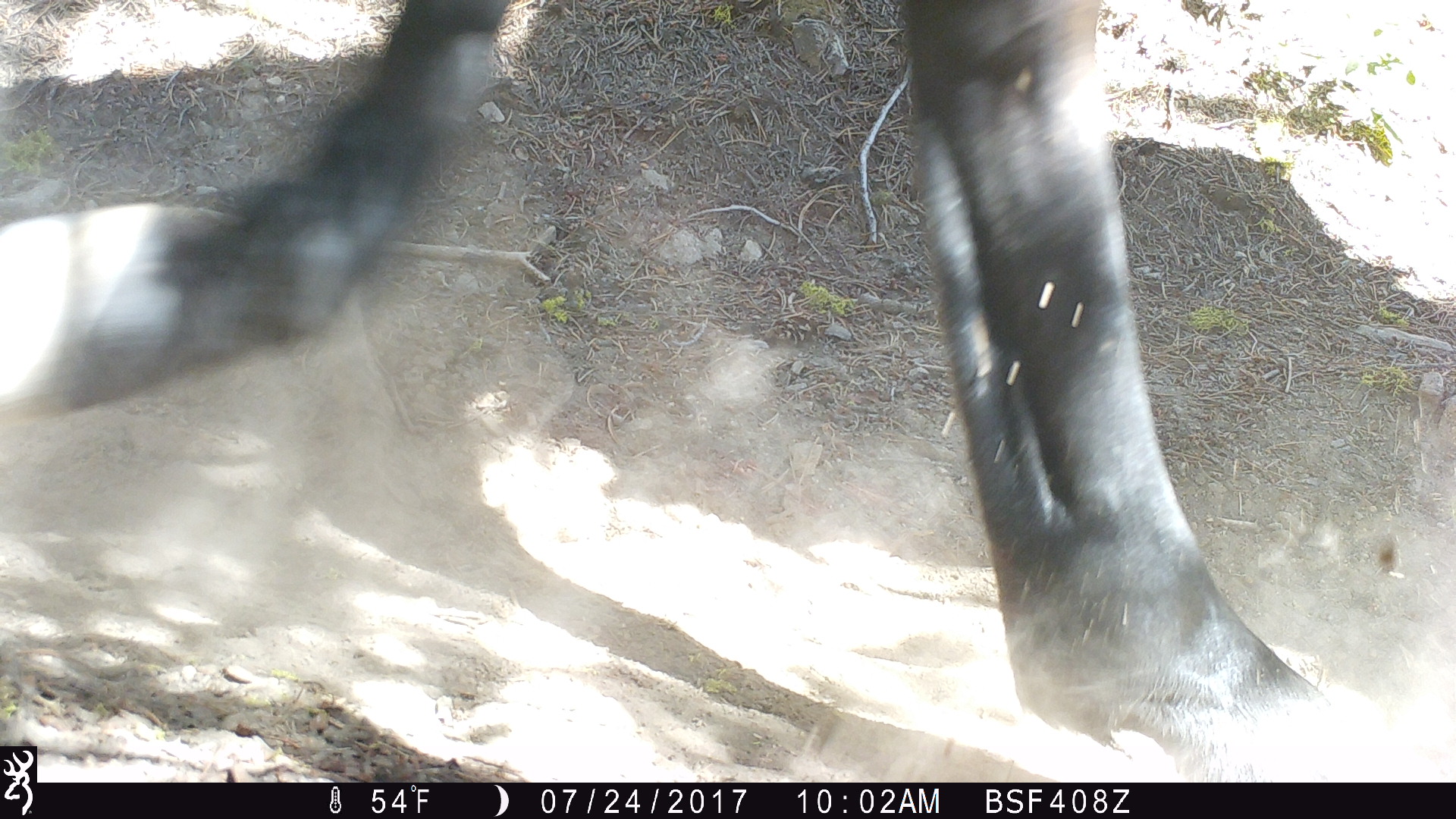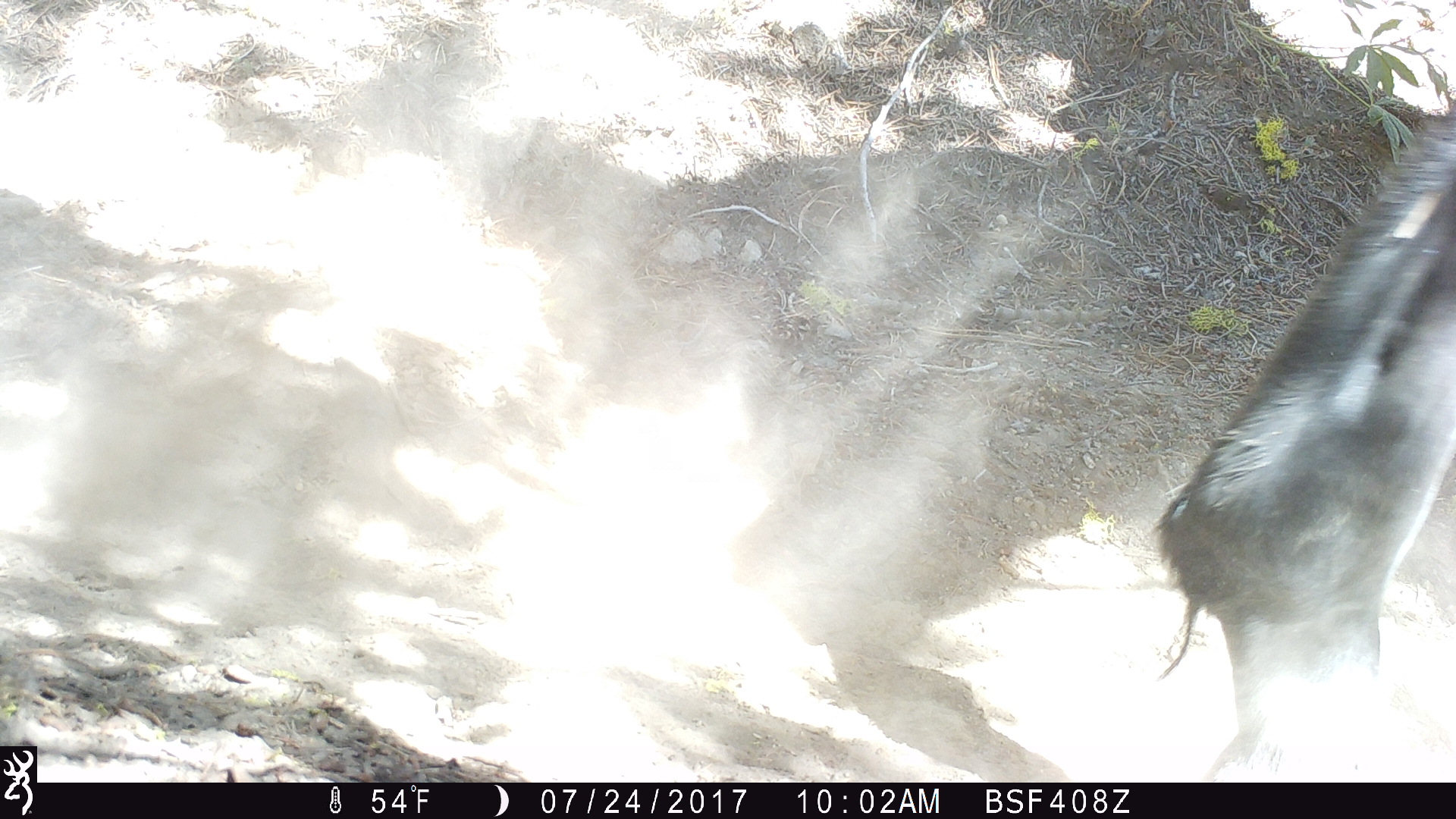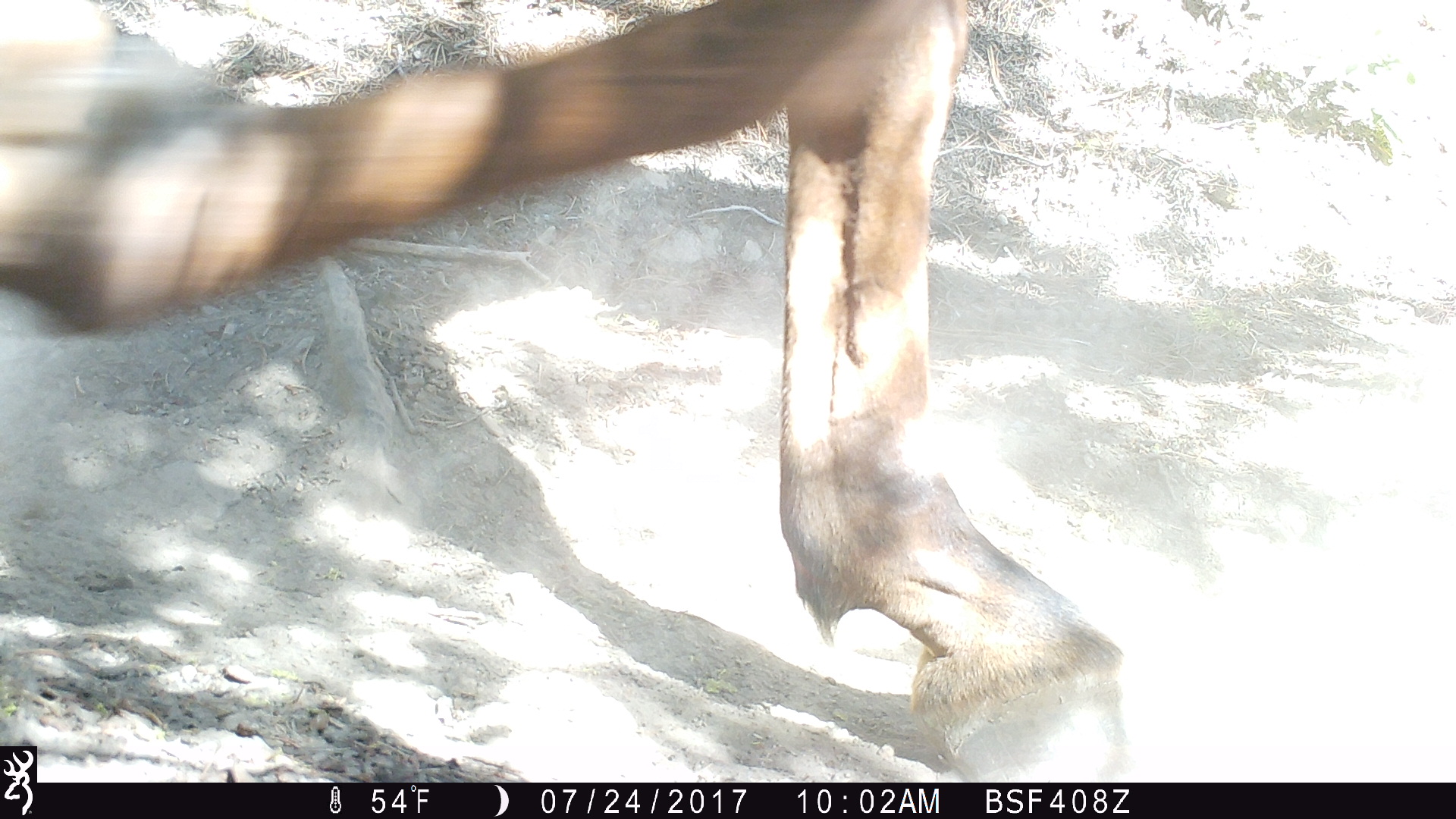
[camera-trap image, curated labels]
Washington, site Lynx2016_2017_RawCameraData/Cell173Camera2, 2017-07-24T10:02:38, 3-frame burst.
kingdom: Animalia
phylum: Chordata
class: Mammalia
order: Perissodactyla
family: Equidae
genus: Equus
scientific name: Equus caballus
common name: domestic horse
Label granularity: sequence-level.